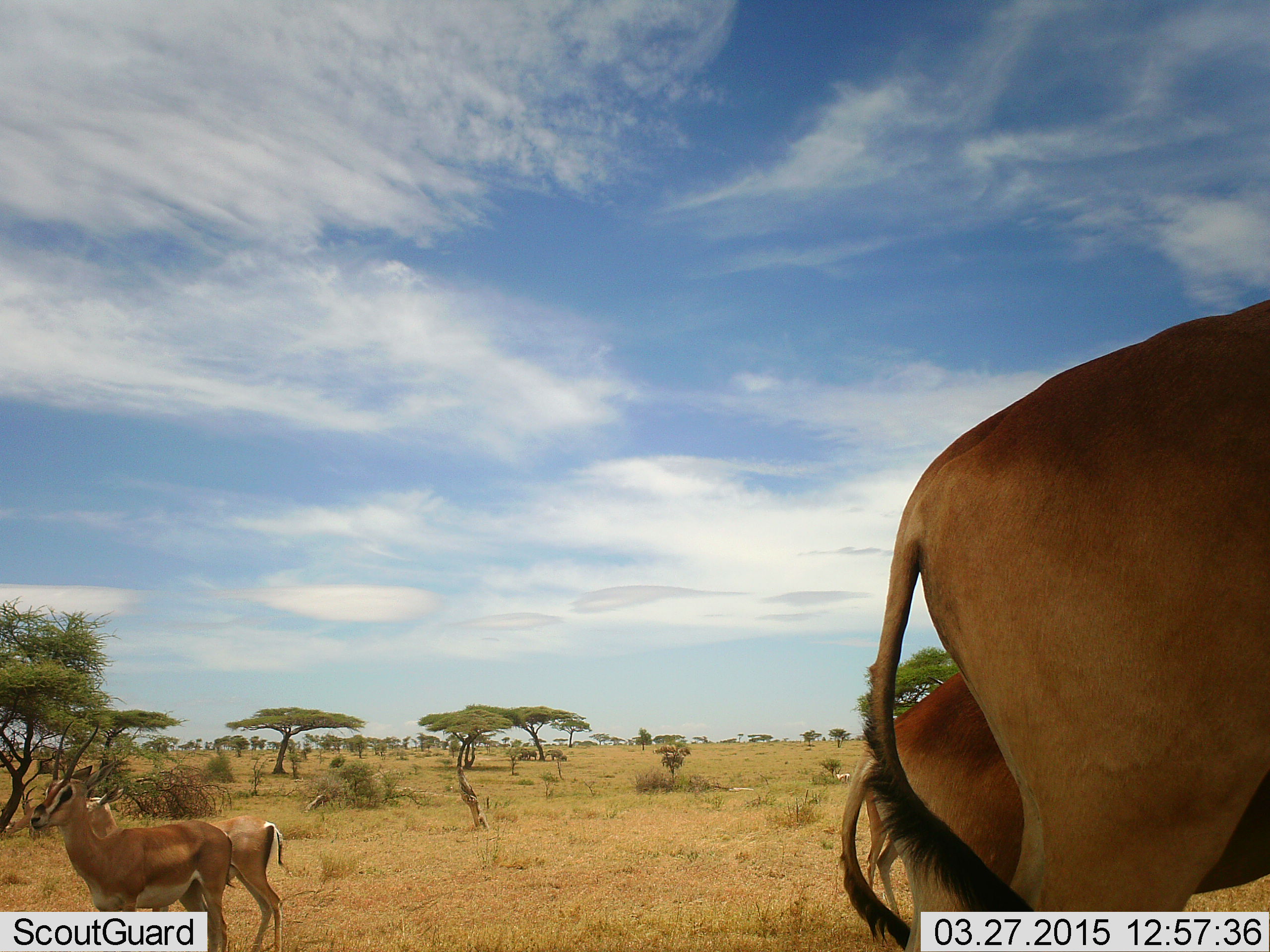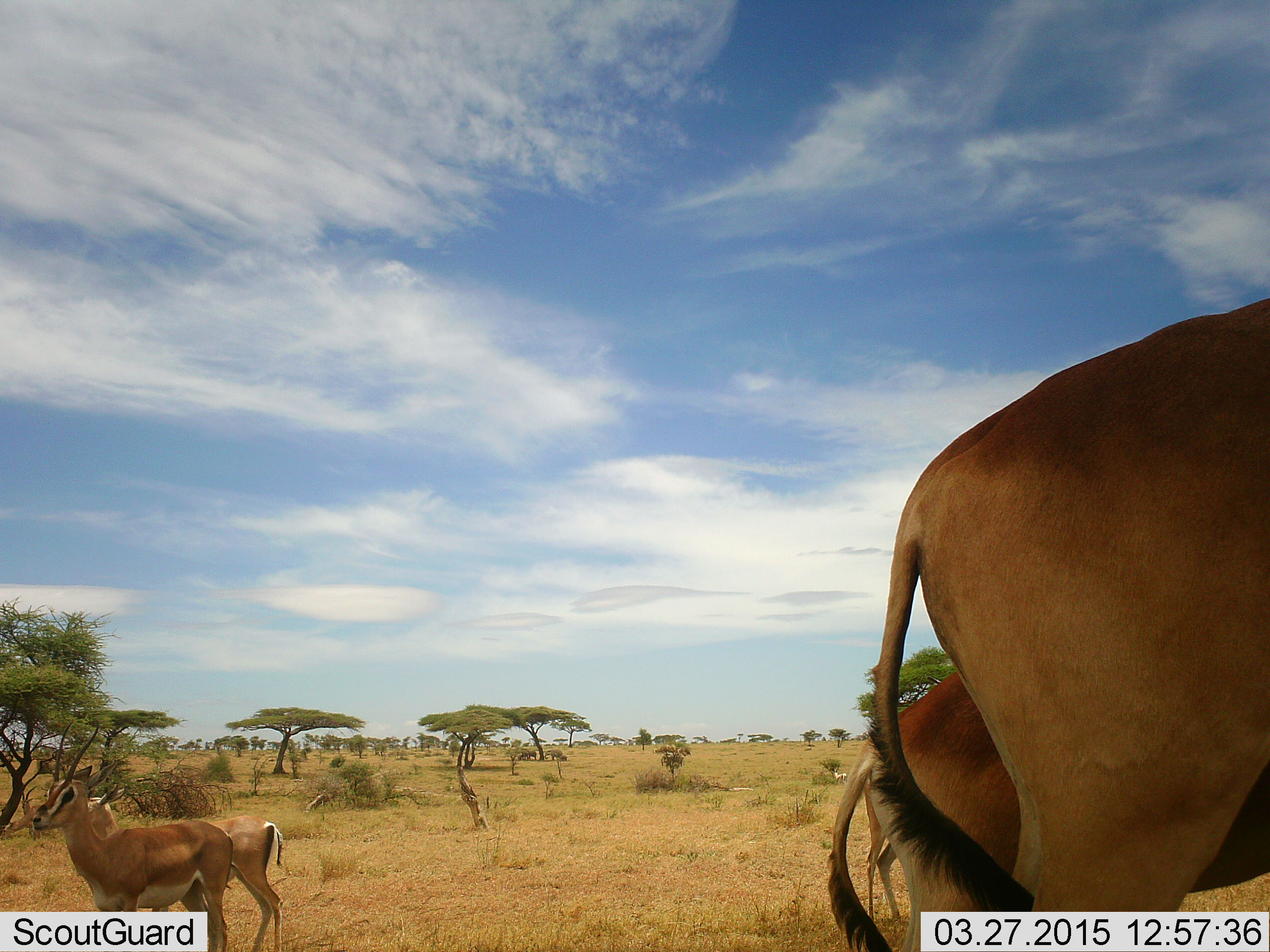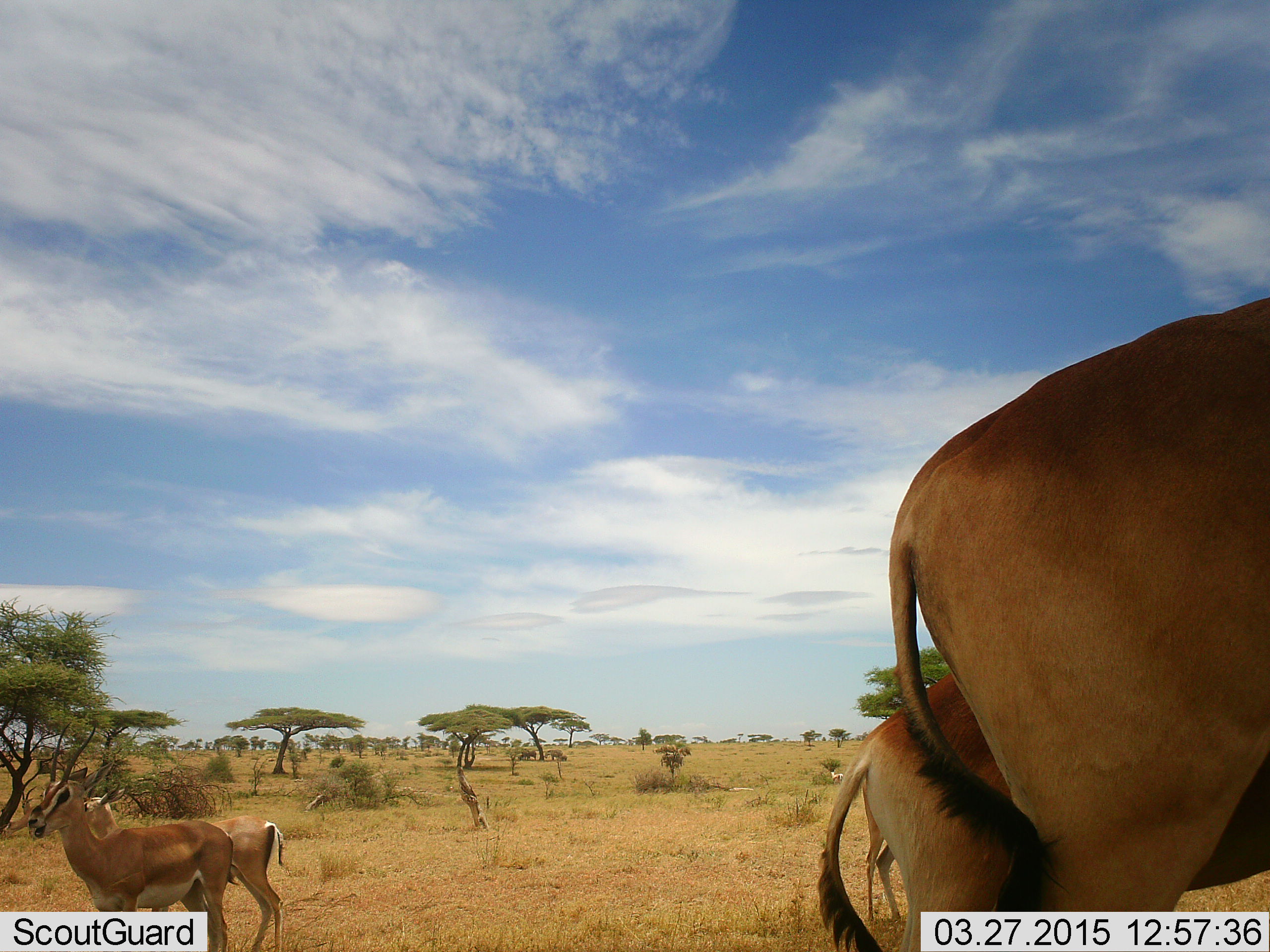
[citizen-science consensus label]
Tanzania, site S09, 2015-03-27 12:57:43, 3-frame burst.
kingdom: Animalia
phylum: Chordata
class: Mammalia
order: Artiodactyla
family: Bovidae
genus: Nanger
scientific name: Nanger granti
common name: grant's gazelle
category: gazellegrants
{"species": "gazellegrants (grant's gazelle) (Nanger granti)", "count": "4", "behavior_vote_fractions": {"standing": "100%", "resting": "11%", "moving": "5%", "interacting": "5%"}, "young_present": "0%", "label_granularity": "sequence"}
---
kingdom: Animalia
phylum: Chordata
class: Mammalia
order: Artiodactyla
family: Bovidae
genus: Alcelaphus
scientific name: Alcelaphus buselaphus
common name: hartebeest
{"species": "hartebeest (Alcelaphus buselaphus)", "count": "2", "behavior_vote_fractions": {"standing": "100%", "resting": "0%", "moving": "0%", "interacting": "0%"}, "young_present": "12%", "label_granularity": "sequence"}